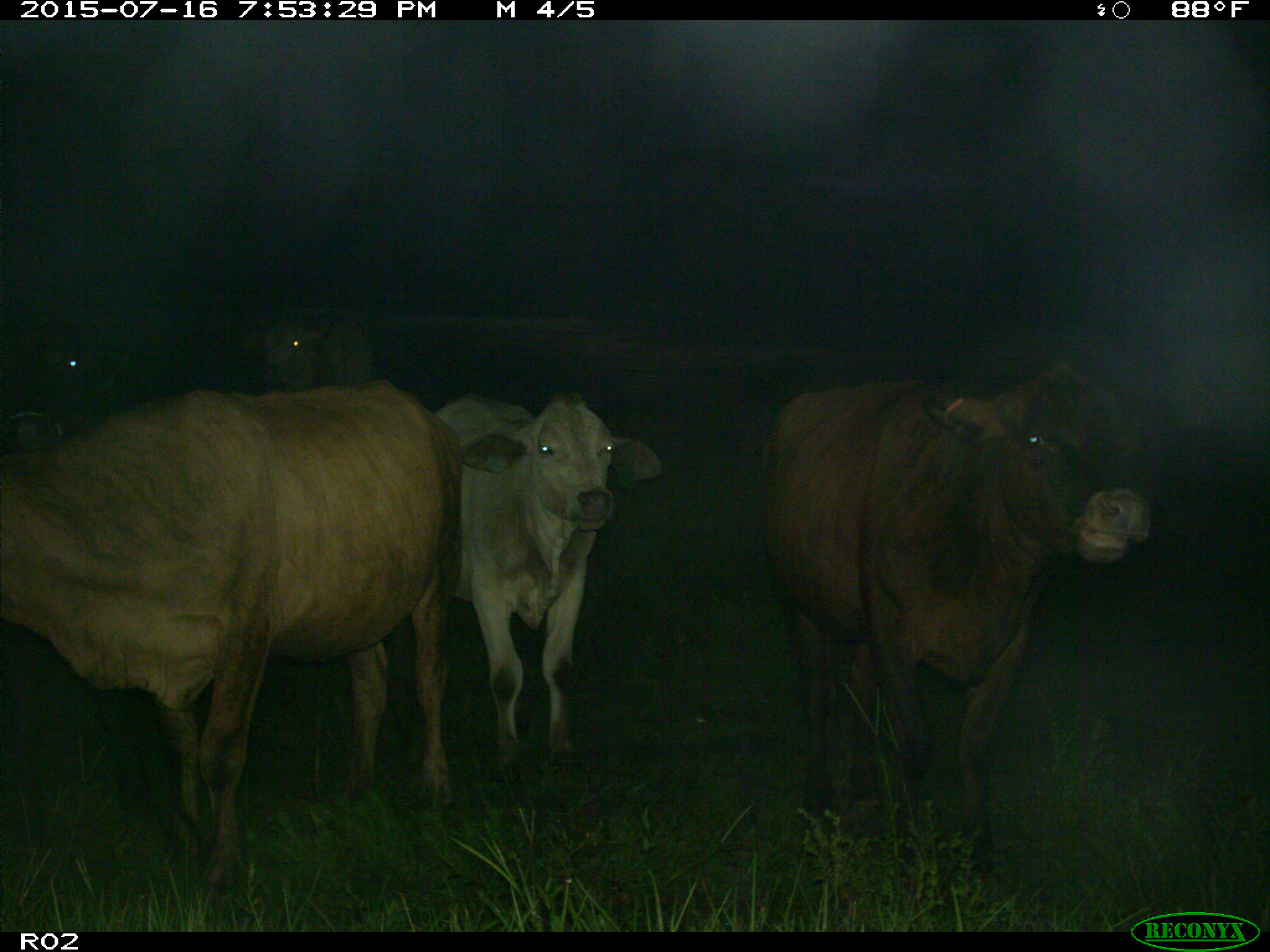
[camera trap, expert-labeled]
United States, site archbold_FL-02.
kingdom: Animalia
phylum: Chordata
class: Mammalia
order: Artiodactyla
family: Bovidae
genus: Bos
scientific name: Bos taurus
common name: domestic cow